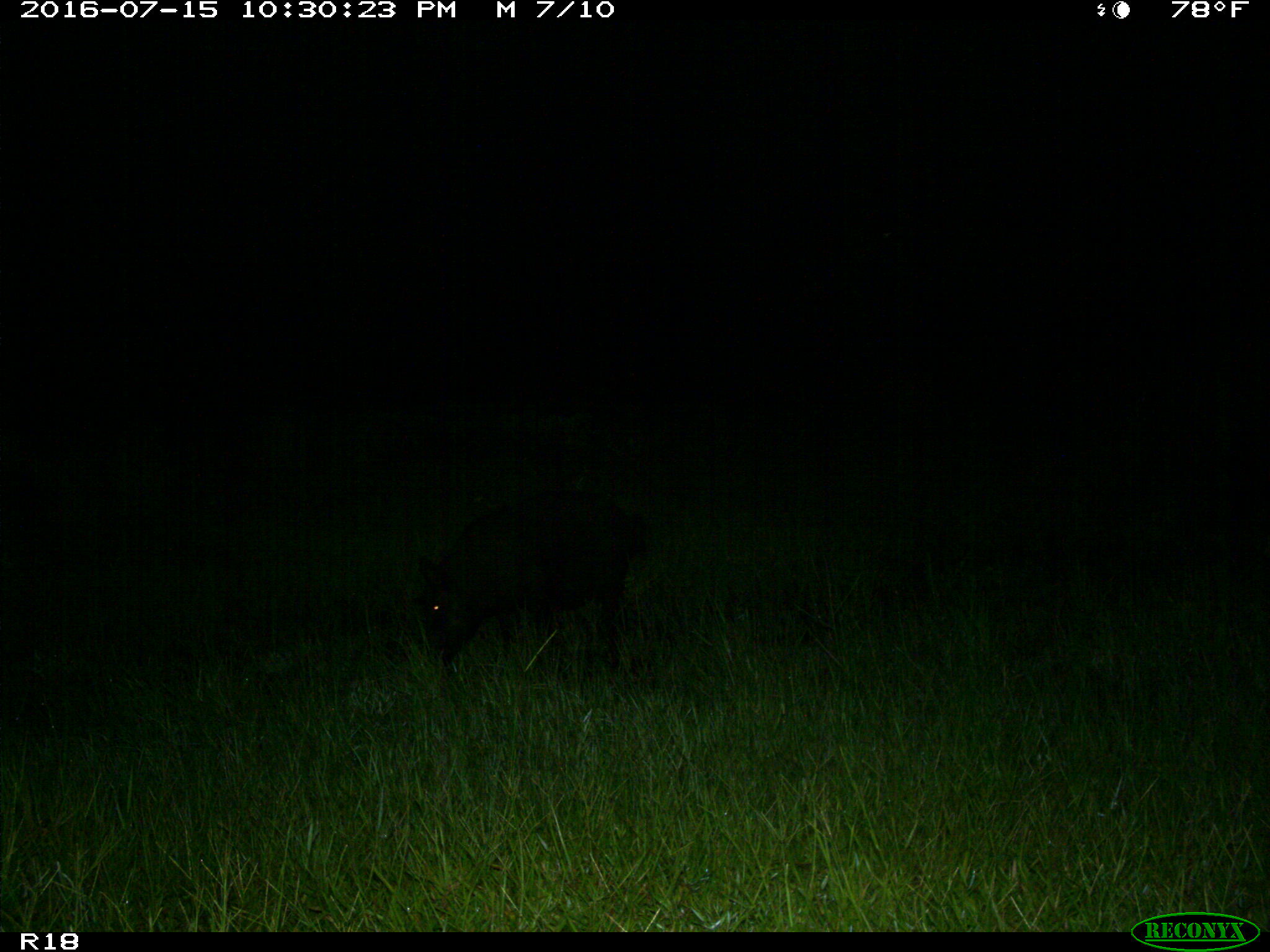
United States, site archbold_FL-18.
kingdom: Animalia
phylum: Chordata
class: Mammalia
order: Artiodactyla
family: Suidae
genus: Sus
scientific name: Sus scrofa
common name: wild boar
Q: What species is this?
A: Sus scrofa (wild boar).